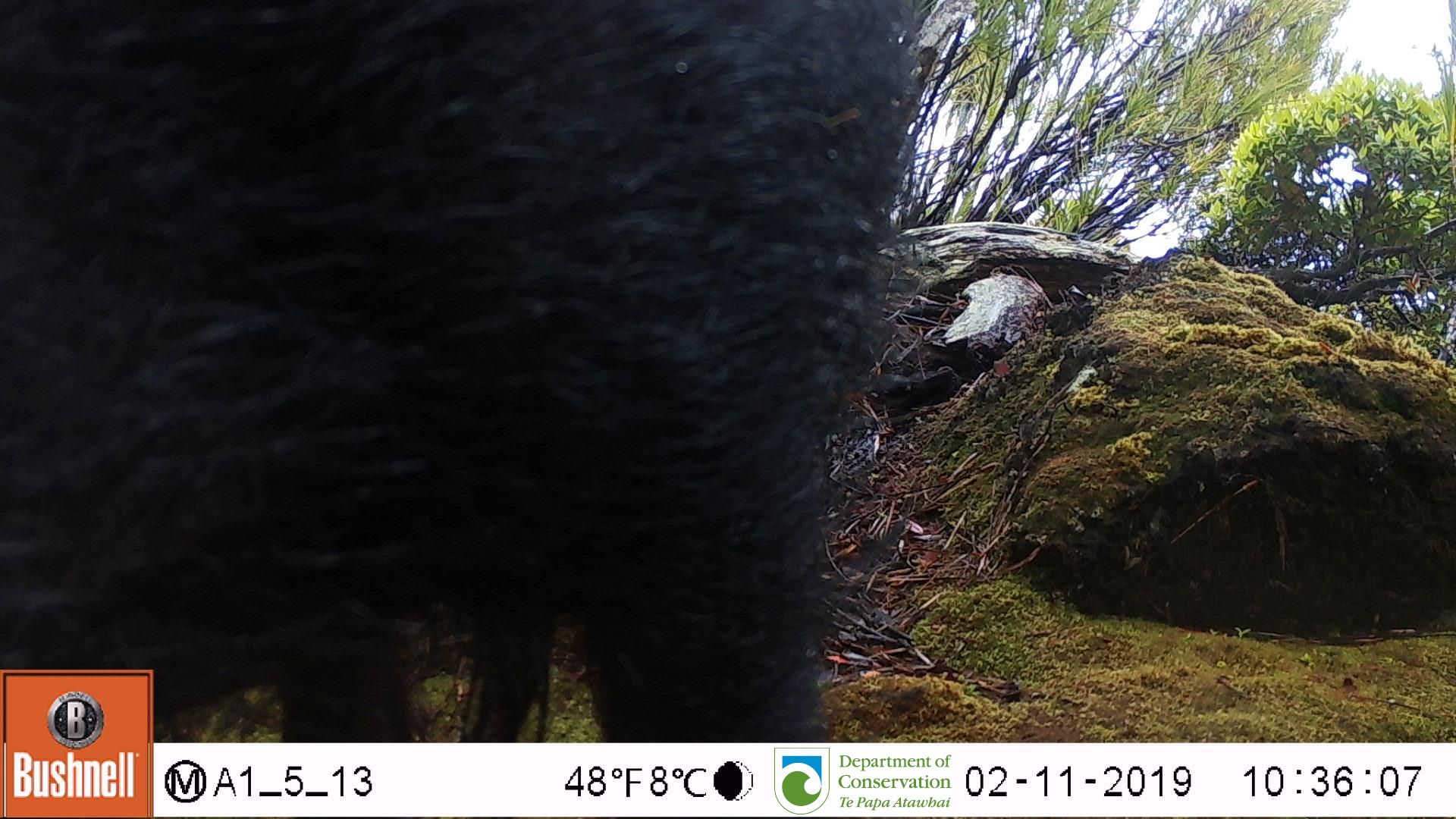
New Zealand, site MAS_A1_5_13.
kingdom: Animalia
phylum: Chordata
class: Mammalia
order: Artiodactyla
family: Suidae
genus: Sus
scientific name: Sus scrofa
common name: pig